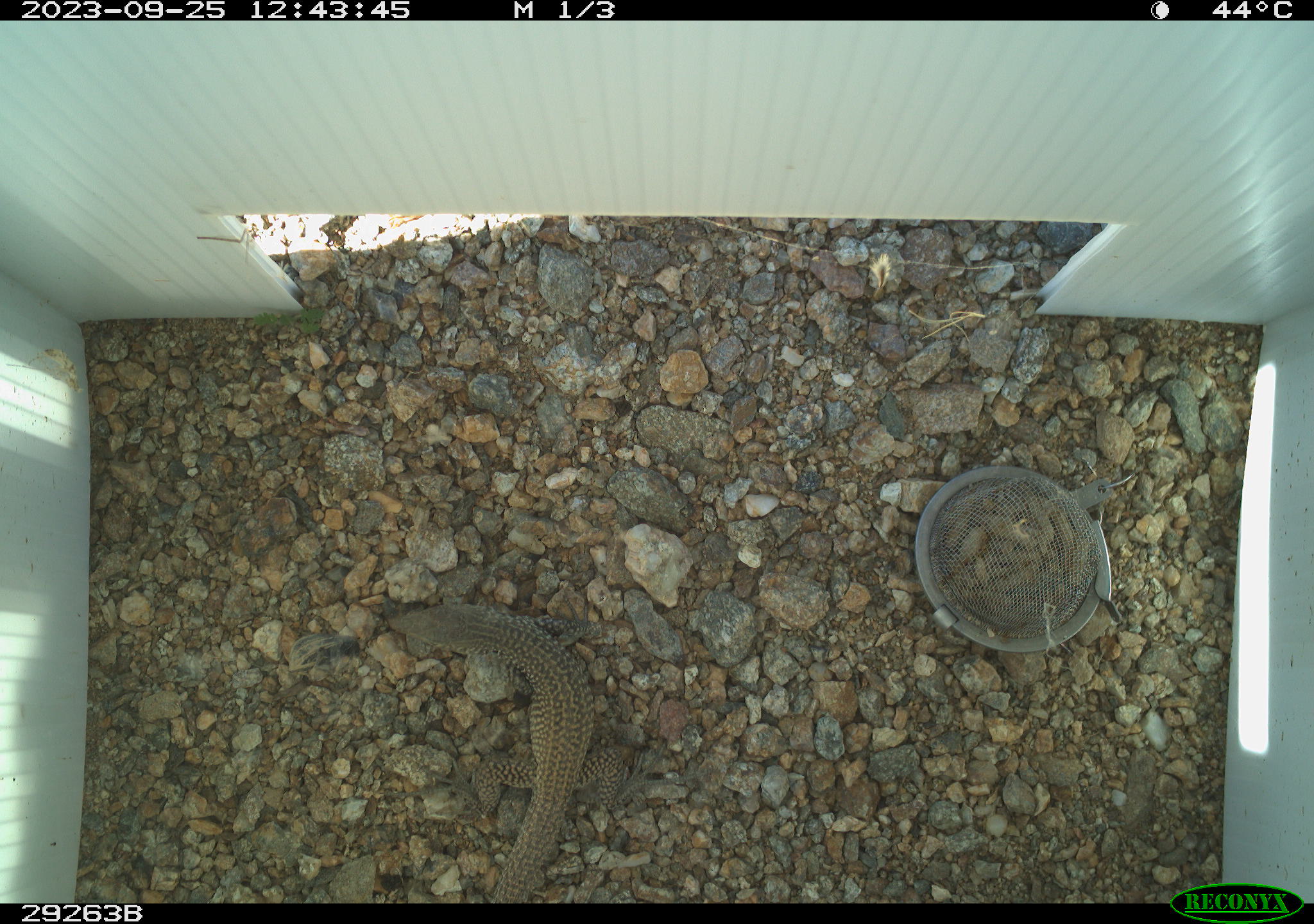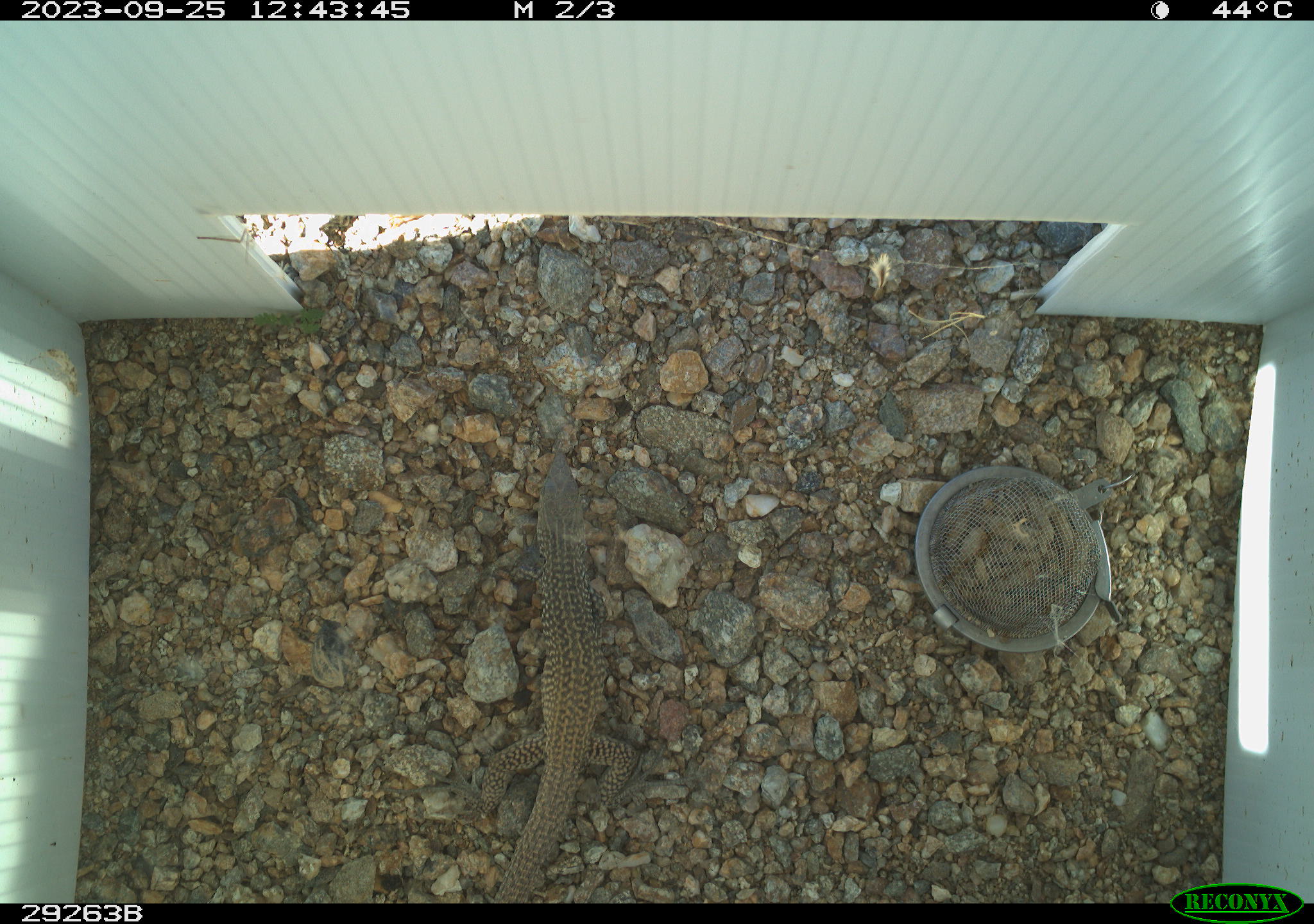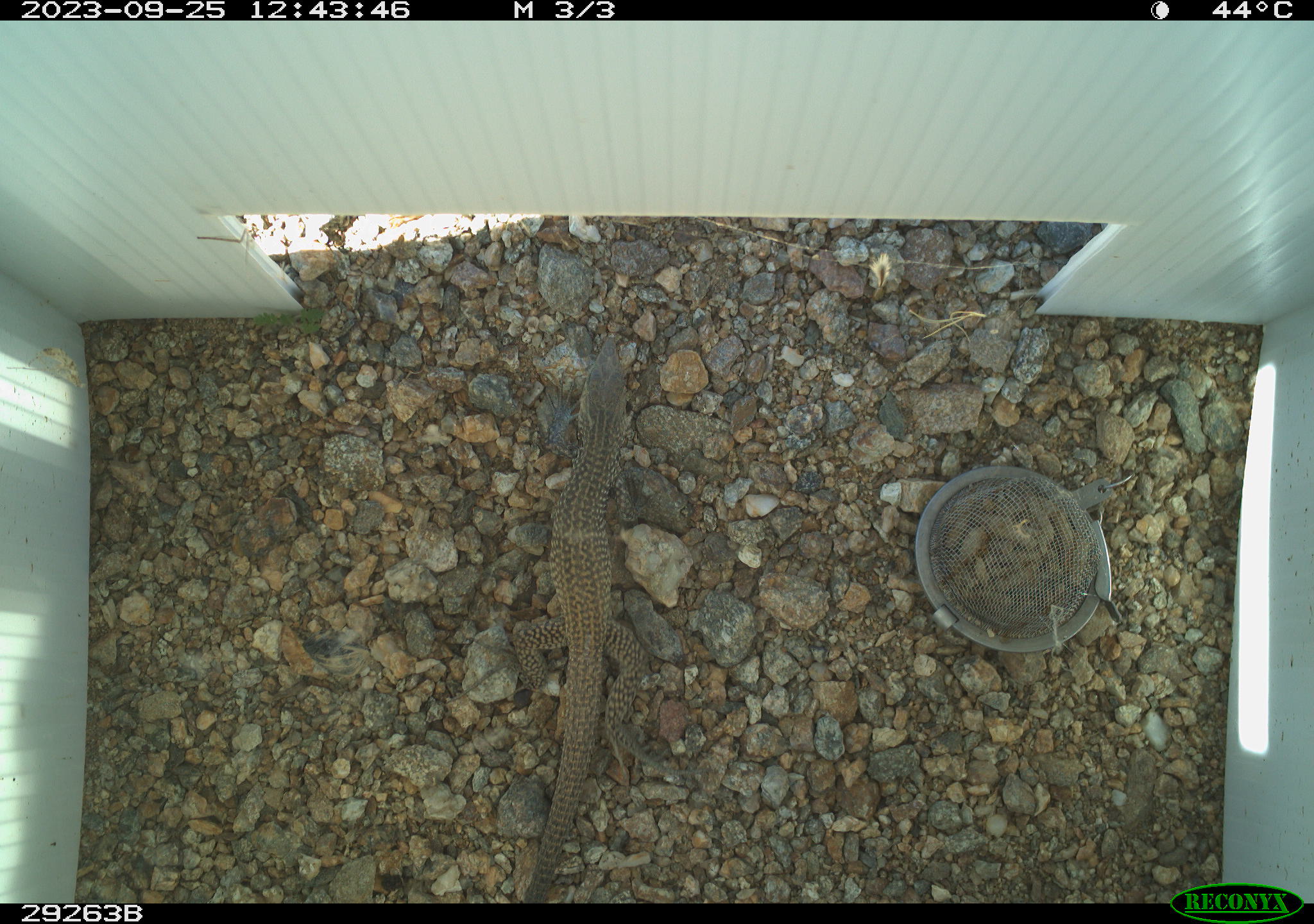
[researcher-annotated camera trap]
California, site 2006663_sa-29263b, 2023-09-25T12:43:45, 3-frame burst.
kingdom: Animalia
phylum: Chordata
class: Reptilia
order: Squamata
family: Teiidae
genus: Aspidoscelis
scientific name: Aspidoscelis tigris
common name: western whiptail